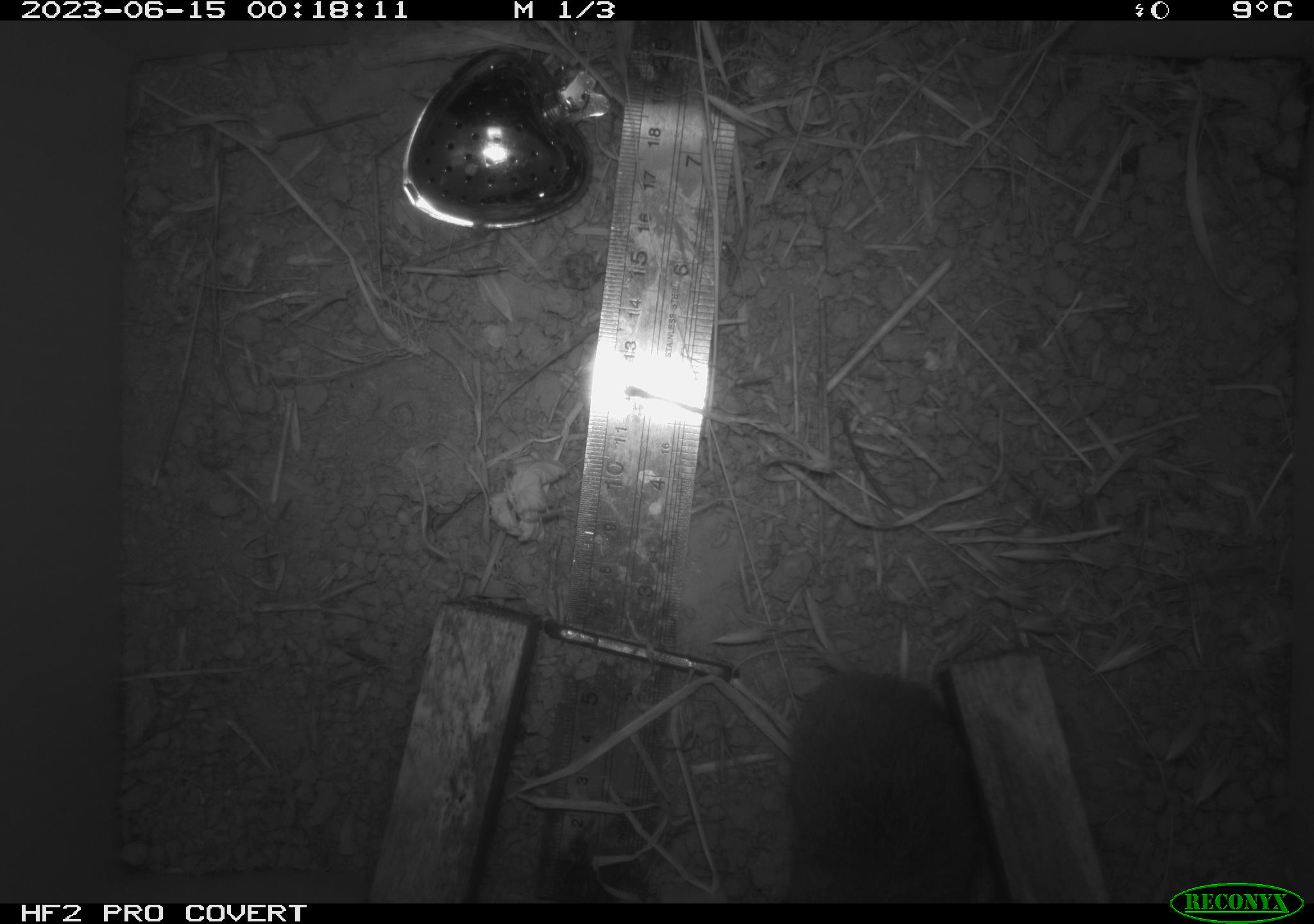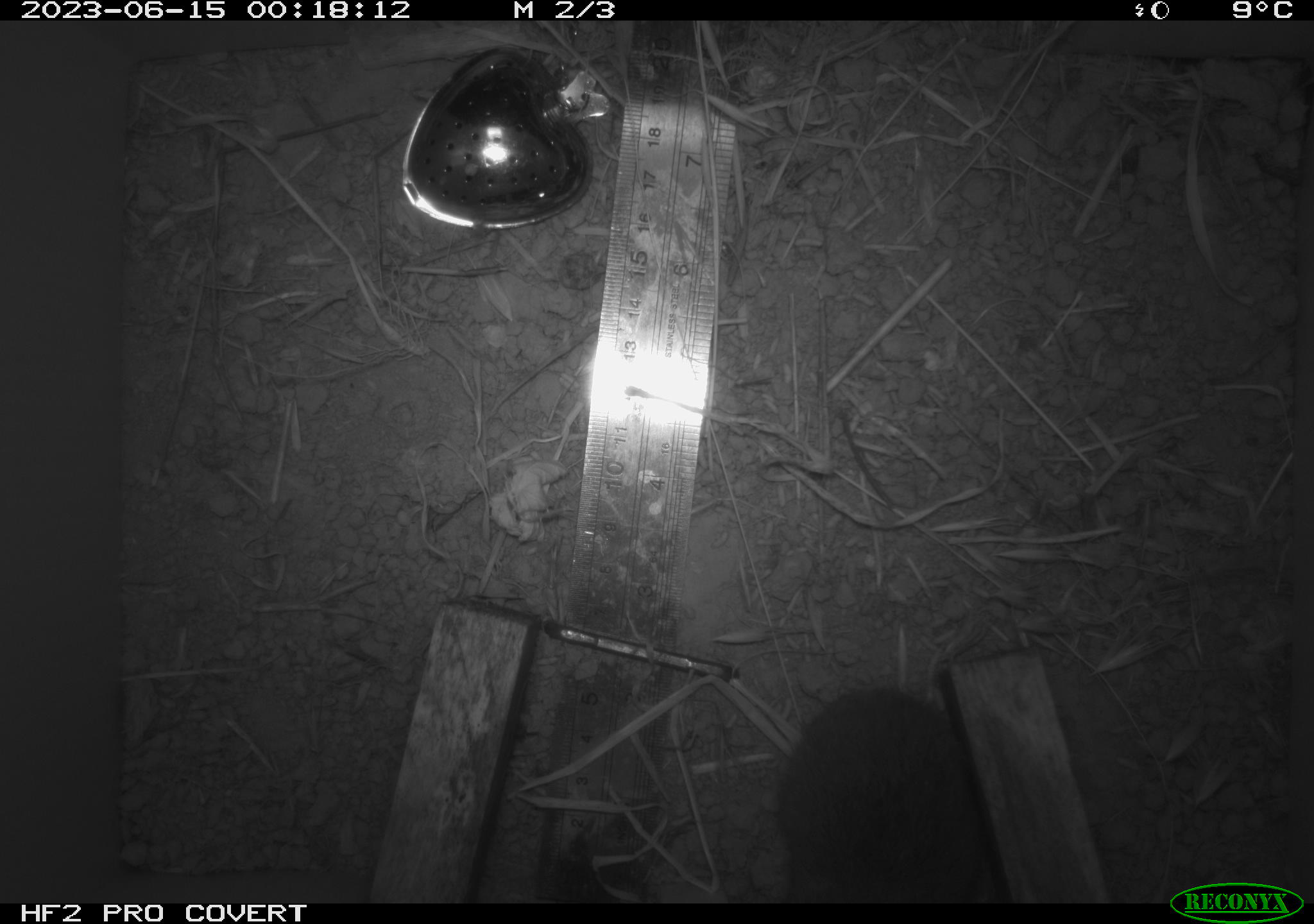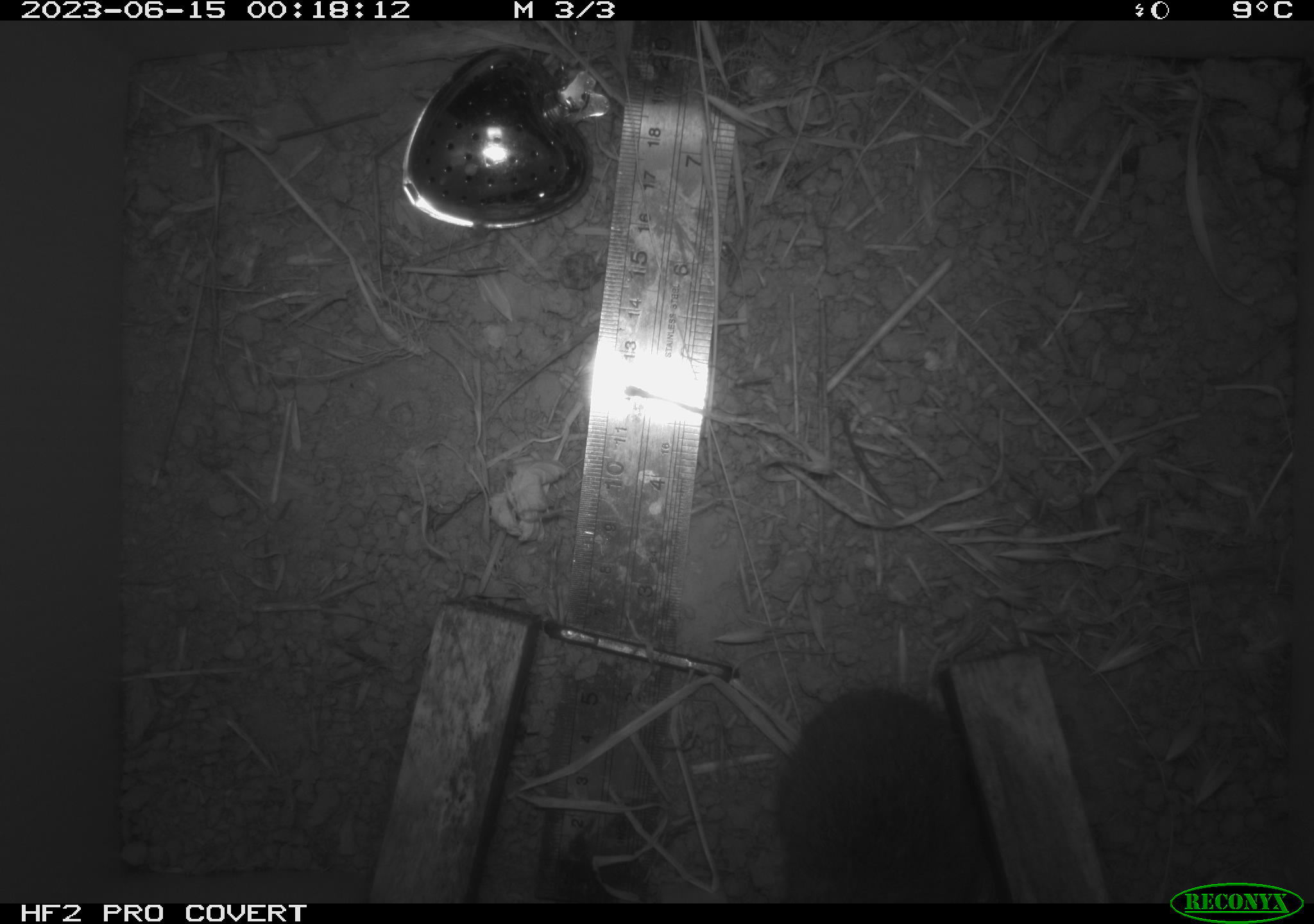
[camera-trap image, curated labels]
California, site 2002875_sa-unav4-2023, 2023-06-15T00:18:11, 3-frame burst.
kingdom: Animalia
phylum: Chordata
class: Mammalia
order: Rodentia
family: Cricetidae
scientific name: Arvicolinae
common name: voles, lemmings, and muskrats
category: arvicolinae subfamily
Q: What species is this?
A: Arvicolinae subfamily (voles, lemmings, and muskrats) (Arvicolinae).